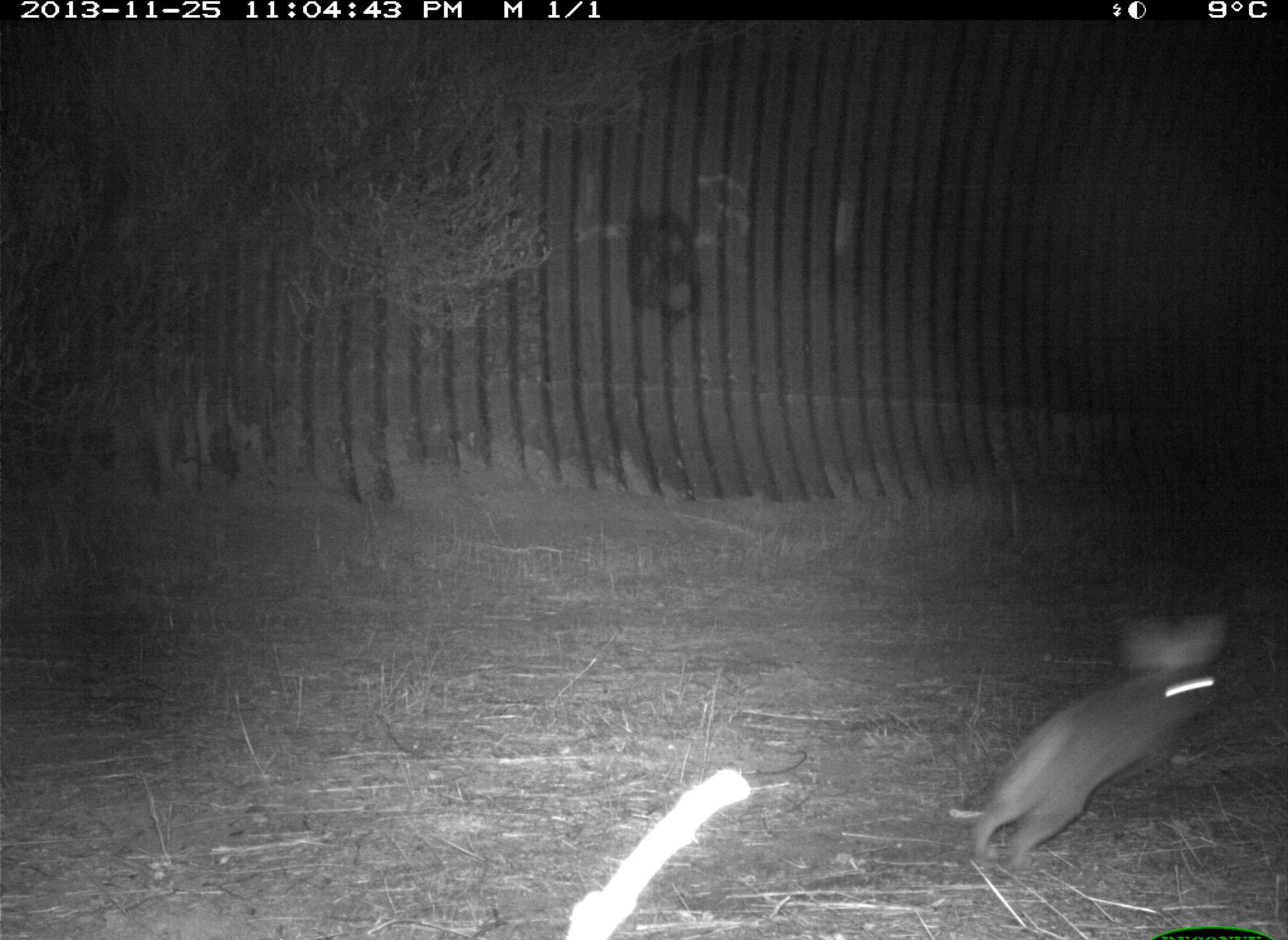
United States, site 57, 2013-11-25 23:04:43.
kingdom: Animalia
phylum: Chordata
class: Mammalia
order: Lagomorpha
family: Leporidae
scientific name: Leporidae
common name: rabbits and hares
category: rabbit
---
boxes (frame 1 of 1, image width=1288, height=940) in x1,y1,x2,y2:
rabbit: 954,609,1233,880